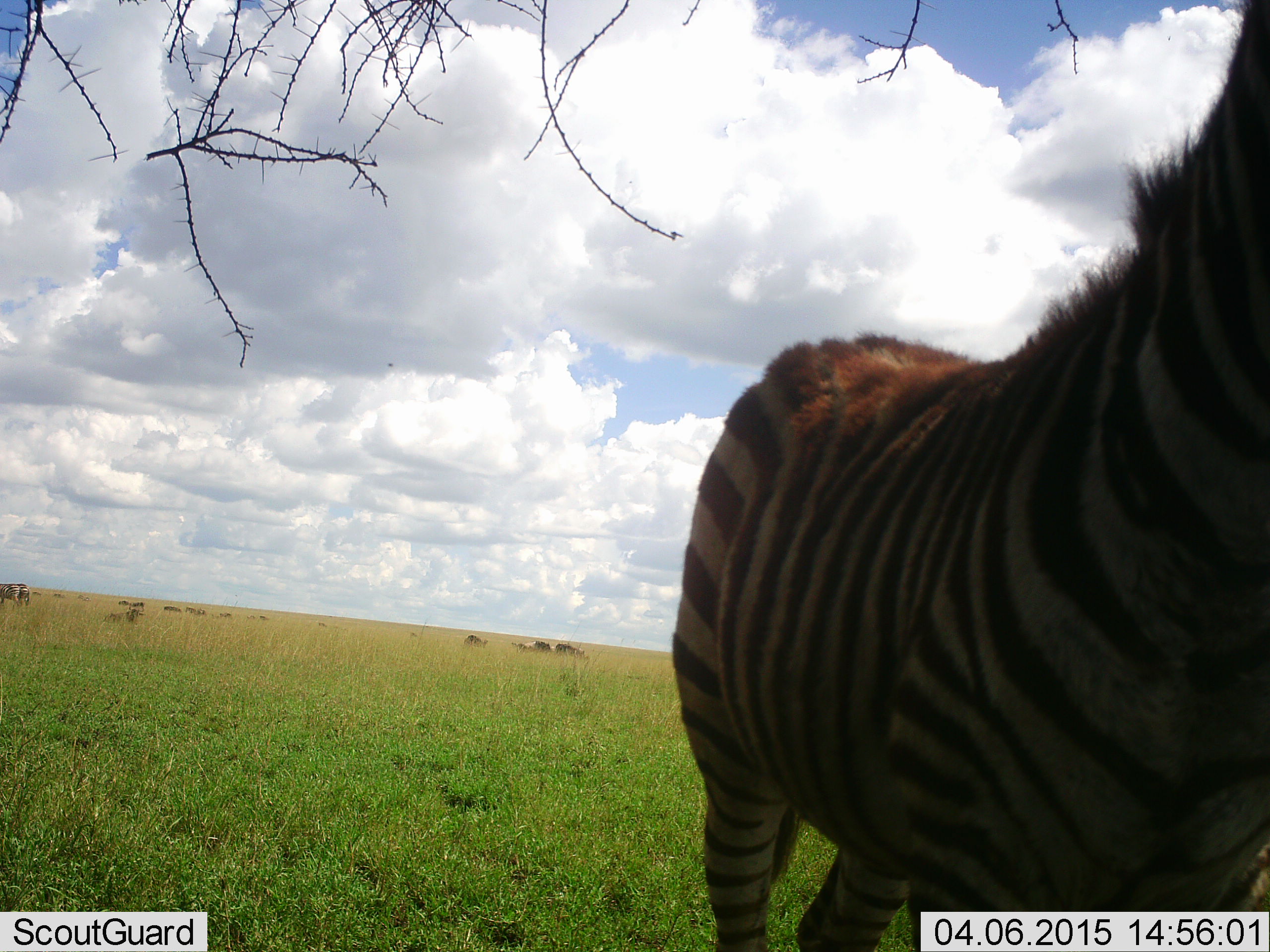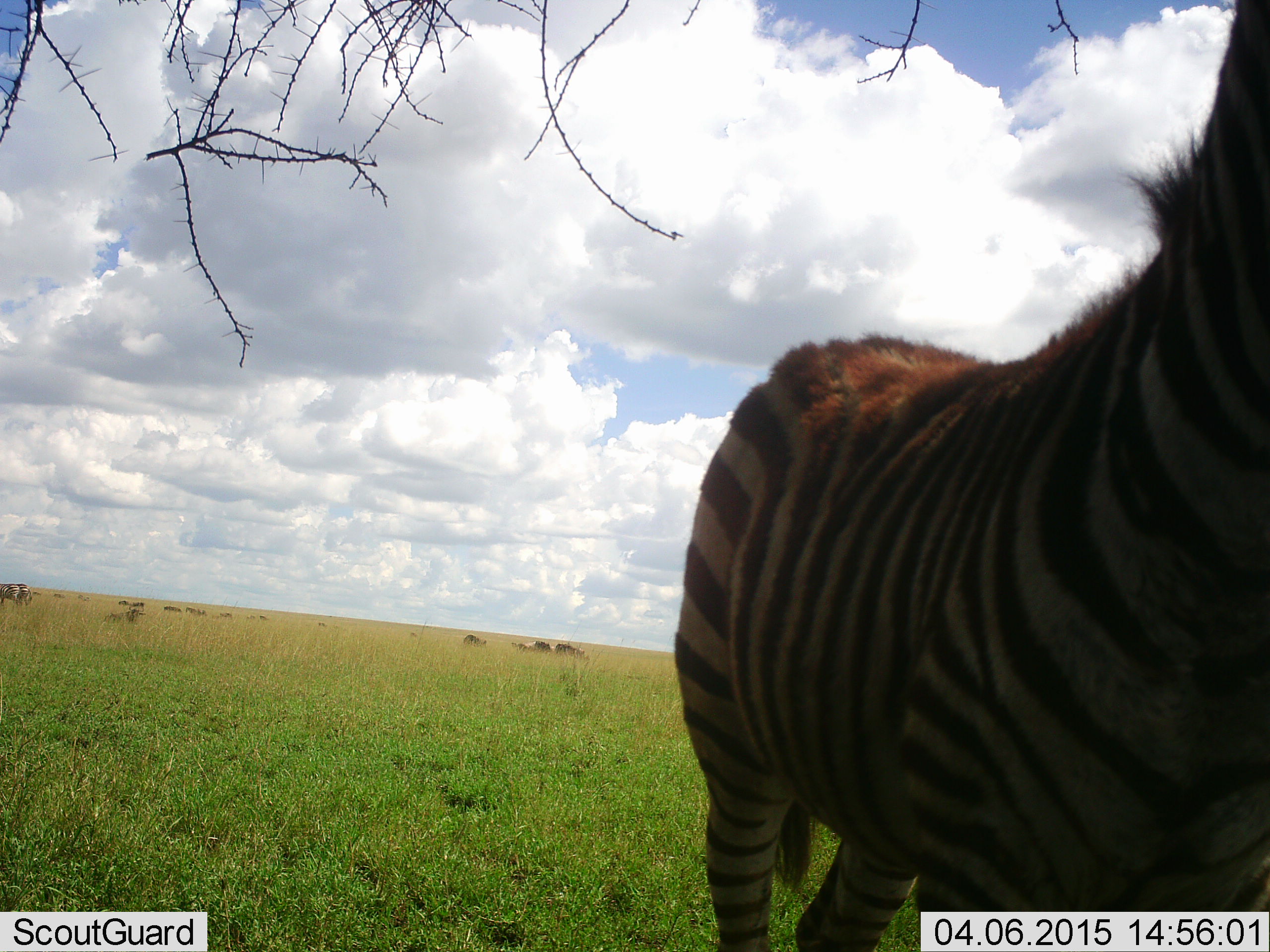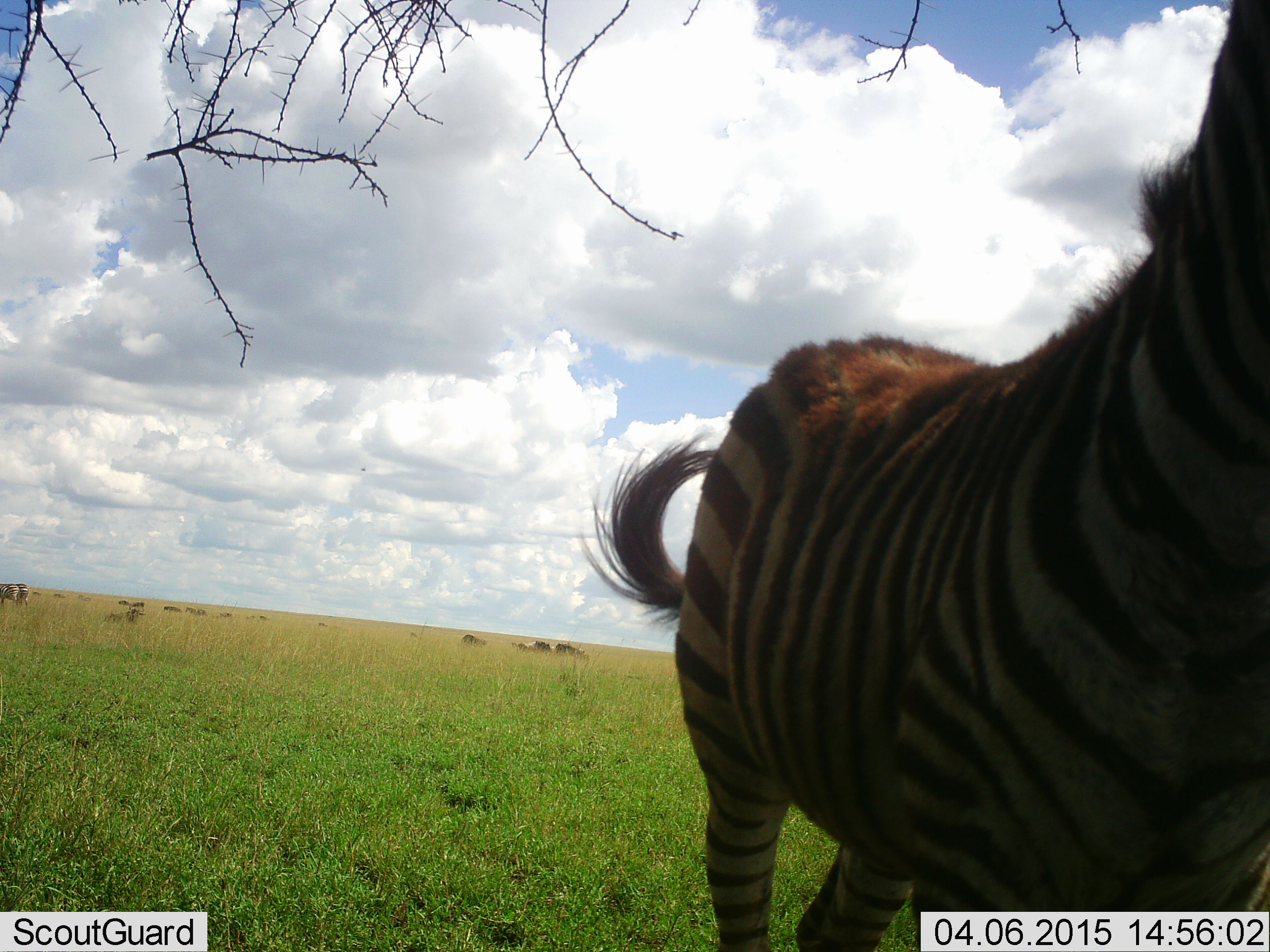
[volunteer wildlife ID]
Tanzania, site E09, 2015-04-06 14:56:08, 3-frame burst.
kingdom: Animalia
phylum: Chordata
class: Mammalia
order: Perissodactyla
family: Equidae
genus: Equus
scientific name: Equus quagga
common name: plains zebra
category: zebra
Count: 1.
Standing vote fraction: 100%.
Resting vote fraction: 0%.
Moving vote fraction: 0%.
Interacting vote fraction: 0%.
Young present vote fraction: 23%.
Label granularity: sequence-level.